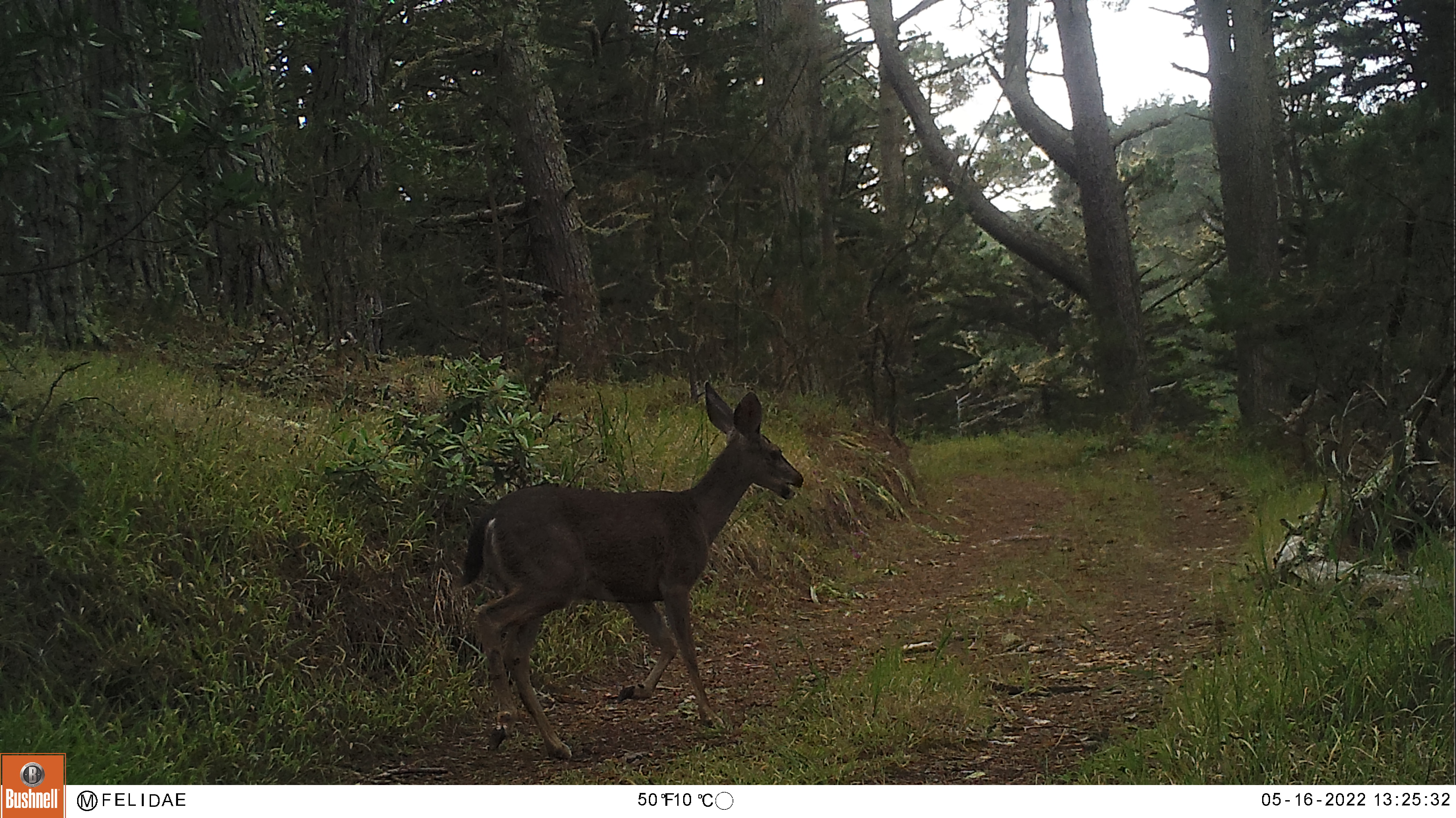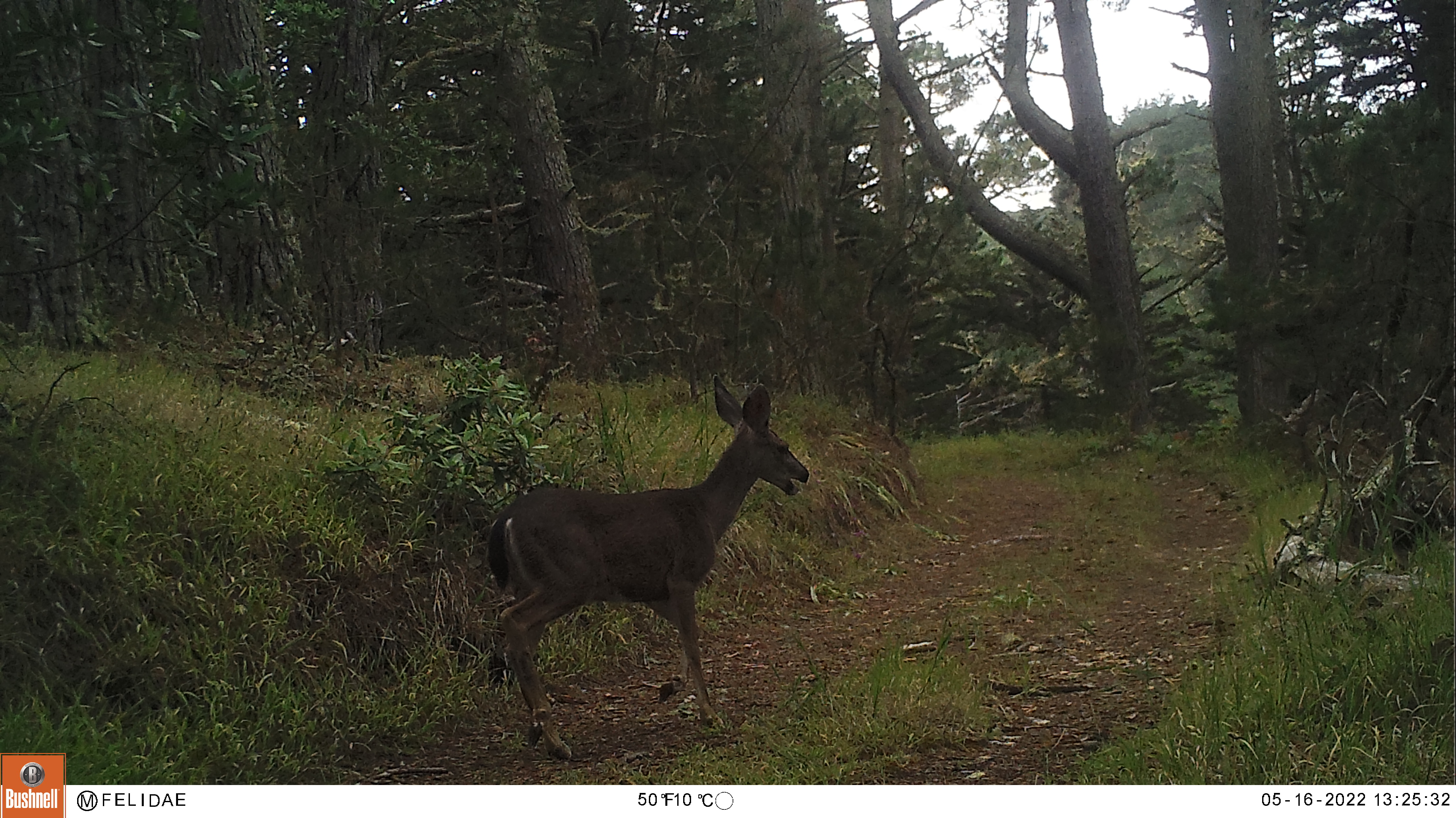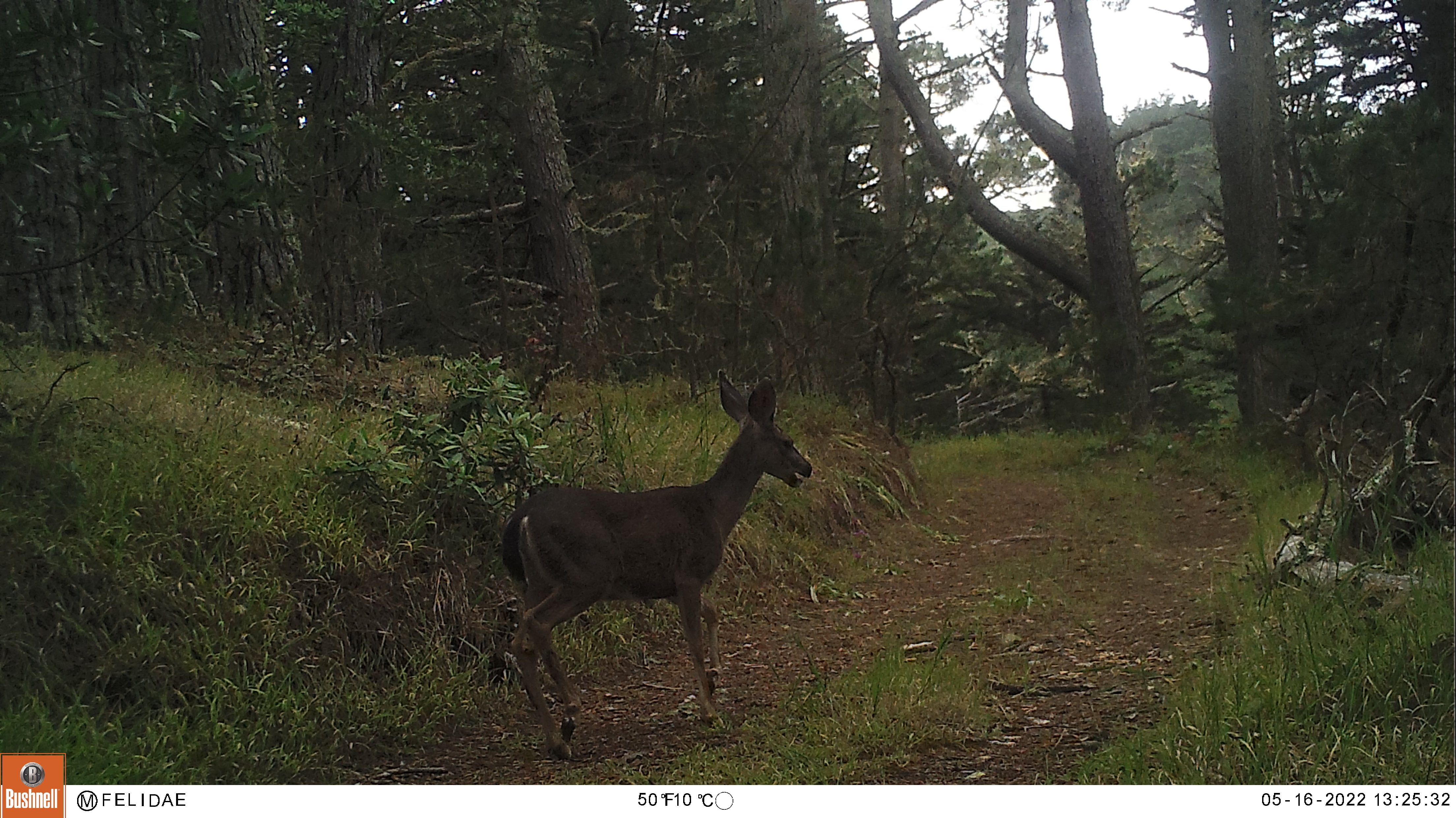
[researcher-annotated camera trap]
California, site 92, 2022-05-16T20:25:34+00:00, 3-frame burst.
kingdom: Animalia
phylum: Chordata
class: Mammalia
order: Artiodactyla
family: Cervidae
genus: Odocoileus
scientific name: Odocoileus hemionus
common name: mule deer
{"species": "mule deer (Odocoileus hemionus)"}